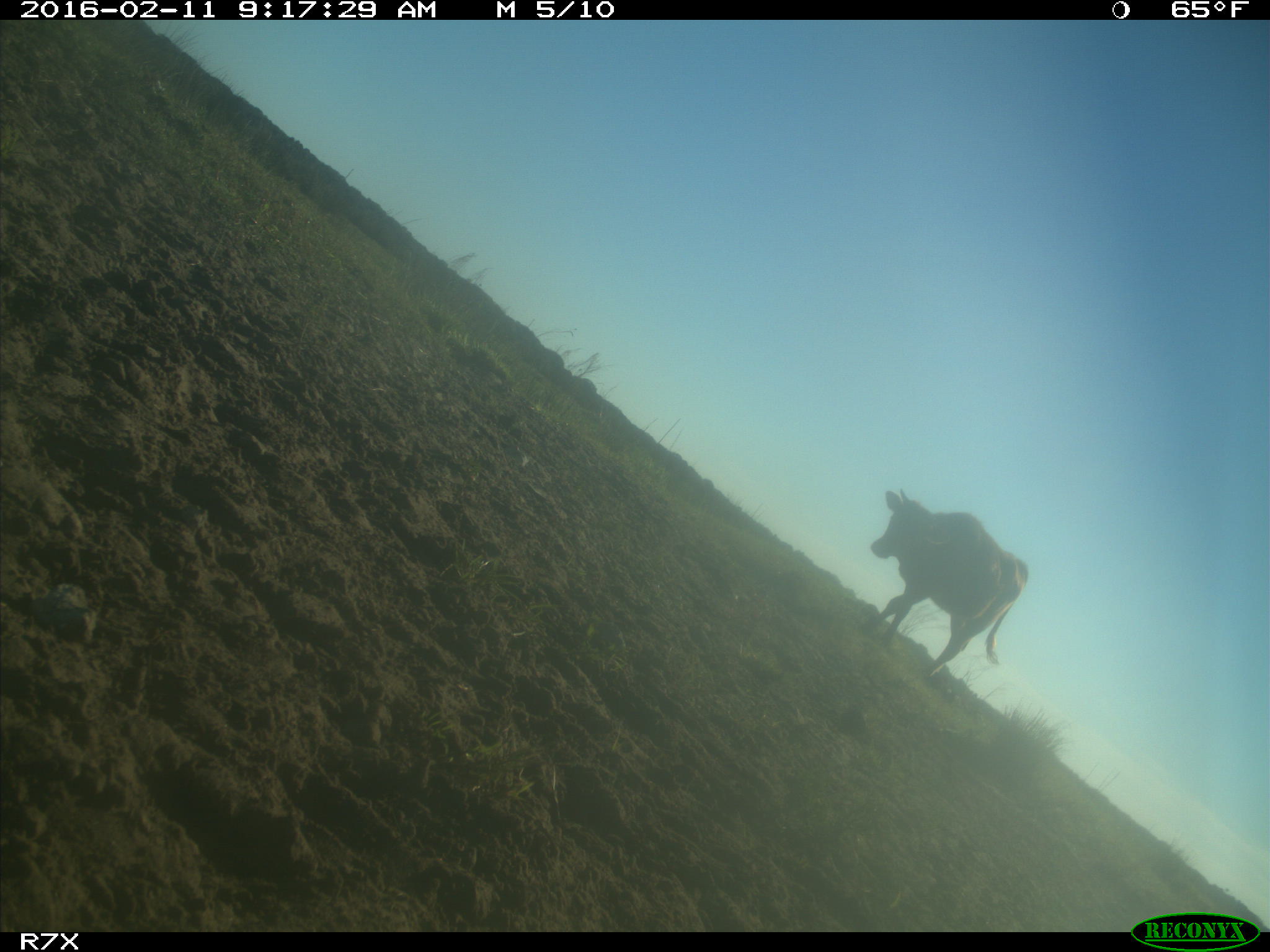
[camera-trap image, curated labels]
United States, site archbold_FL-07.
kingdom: Animalia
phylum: Chordata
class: Mammalia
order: Artiodactyla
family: Bovidae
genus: Bos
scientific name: Bos taurus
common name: domestic cow